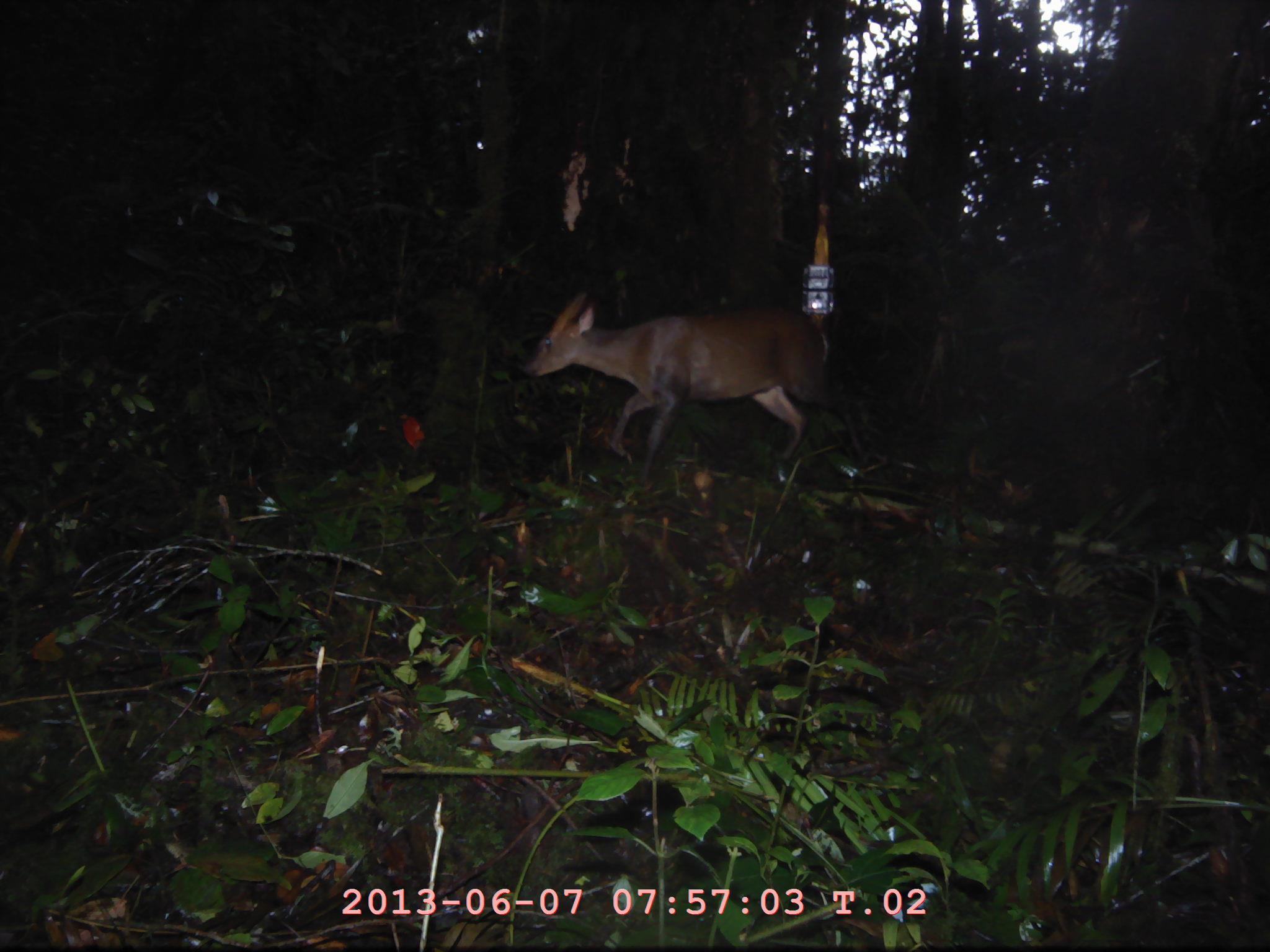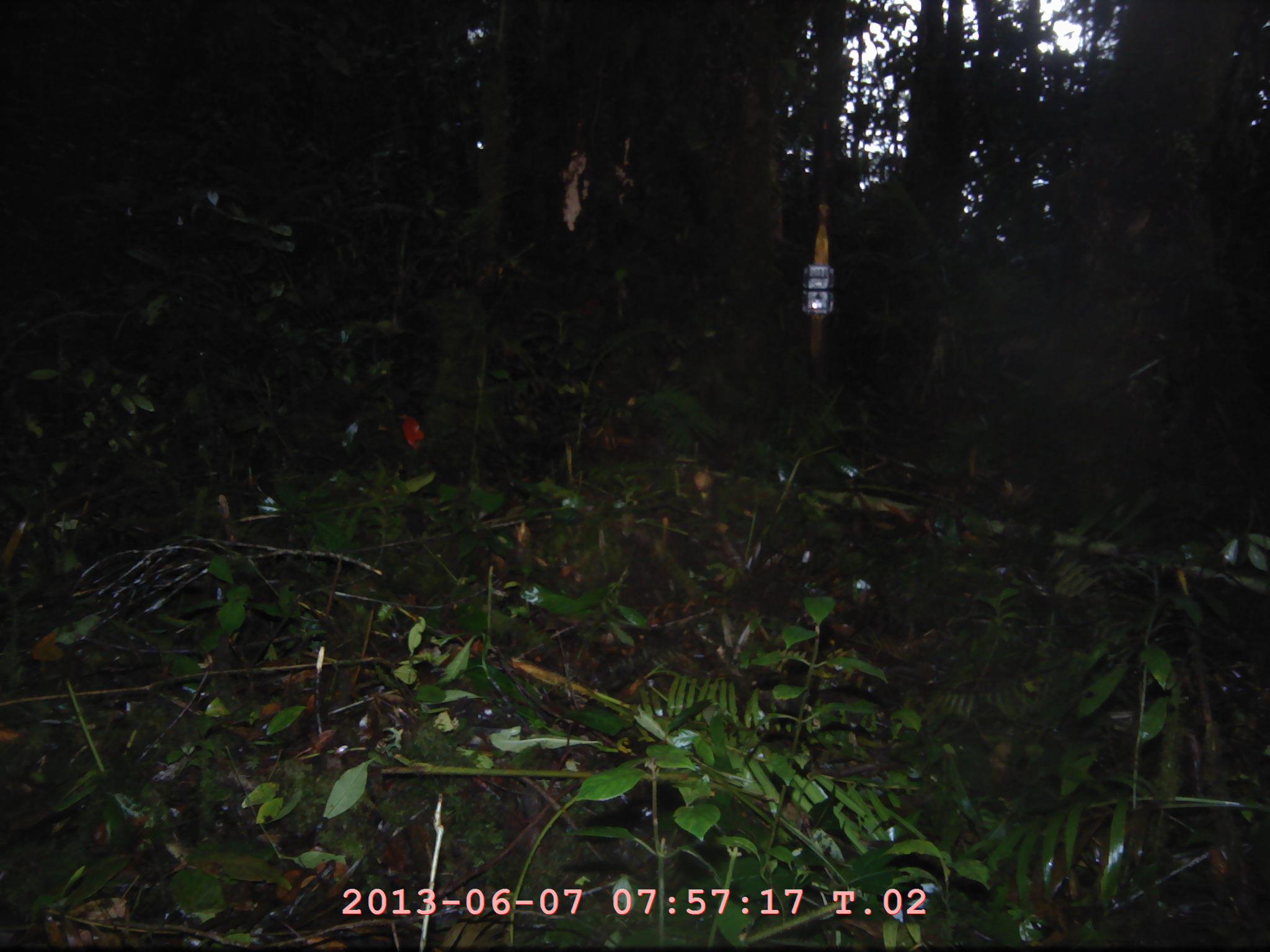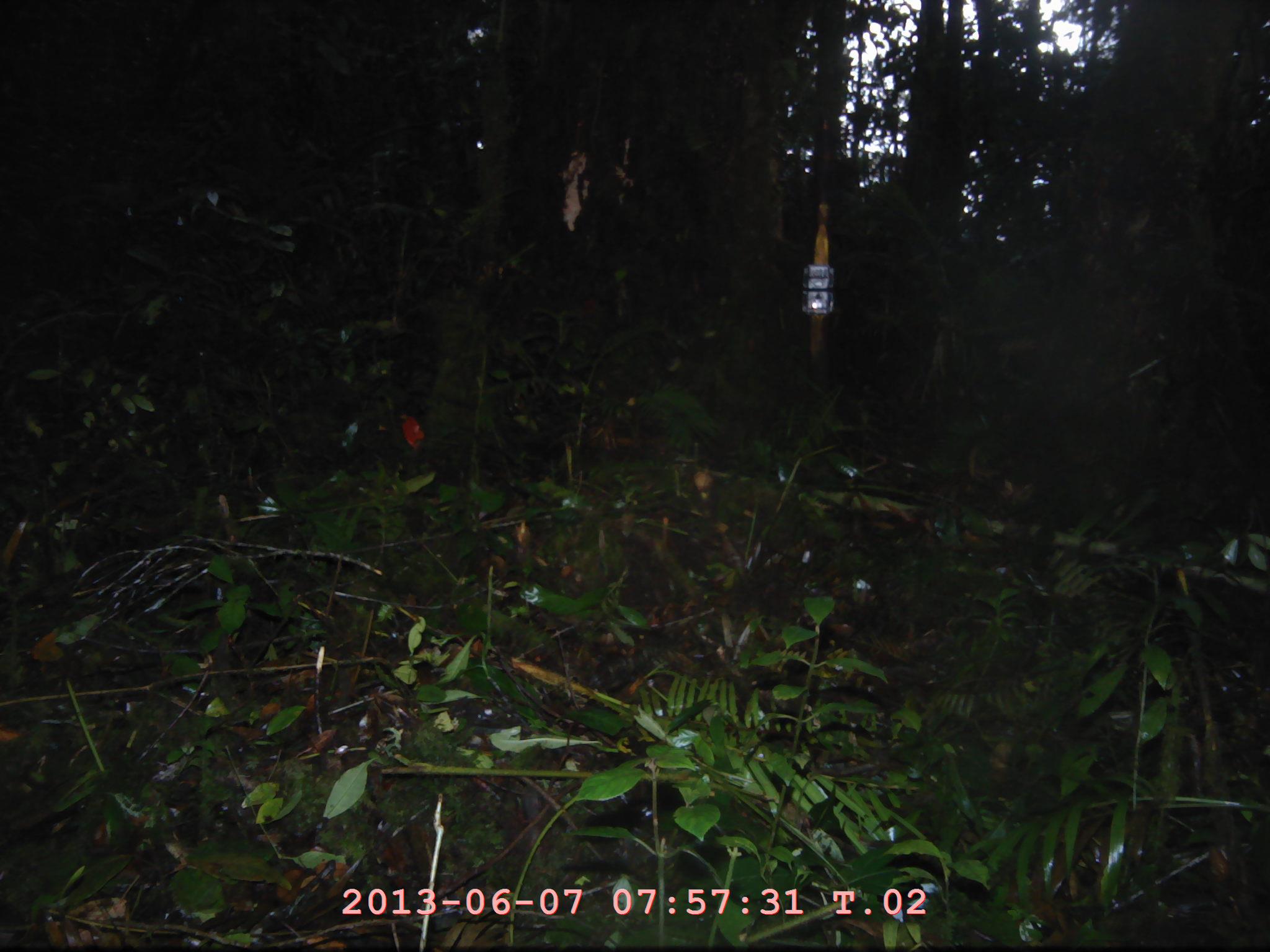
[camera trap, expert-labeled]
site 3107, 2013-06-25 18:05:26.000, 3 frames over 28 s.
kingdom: Animalia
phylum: Chordata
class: Mammalia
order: Artiodactyla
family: Cervidae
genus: Muntiacus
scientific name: Muntiacus muntjak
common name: southern red muntjac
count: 1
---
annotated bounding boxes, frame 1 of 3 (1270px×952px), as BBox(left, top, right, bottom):
muntiacus muntjak: BBox(519, 287, 869, 486)